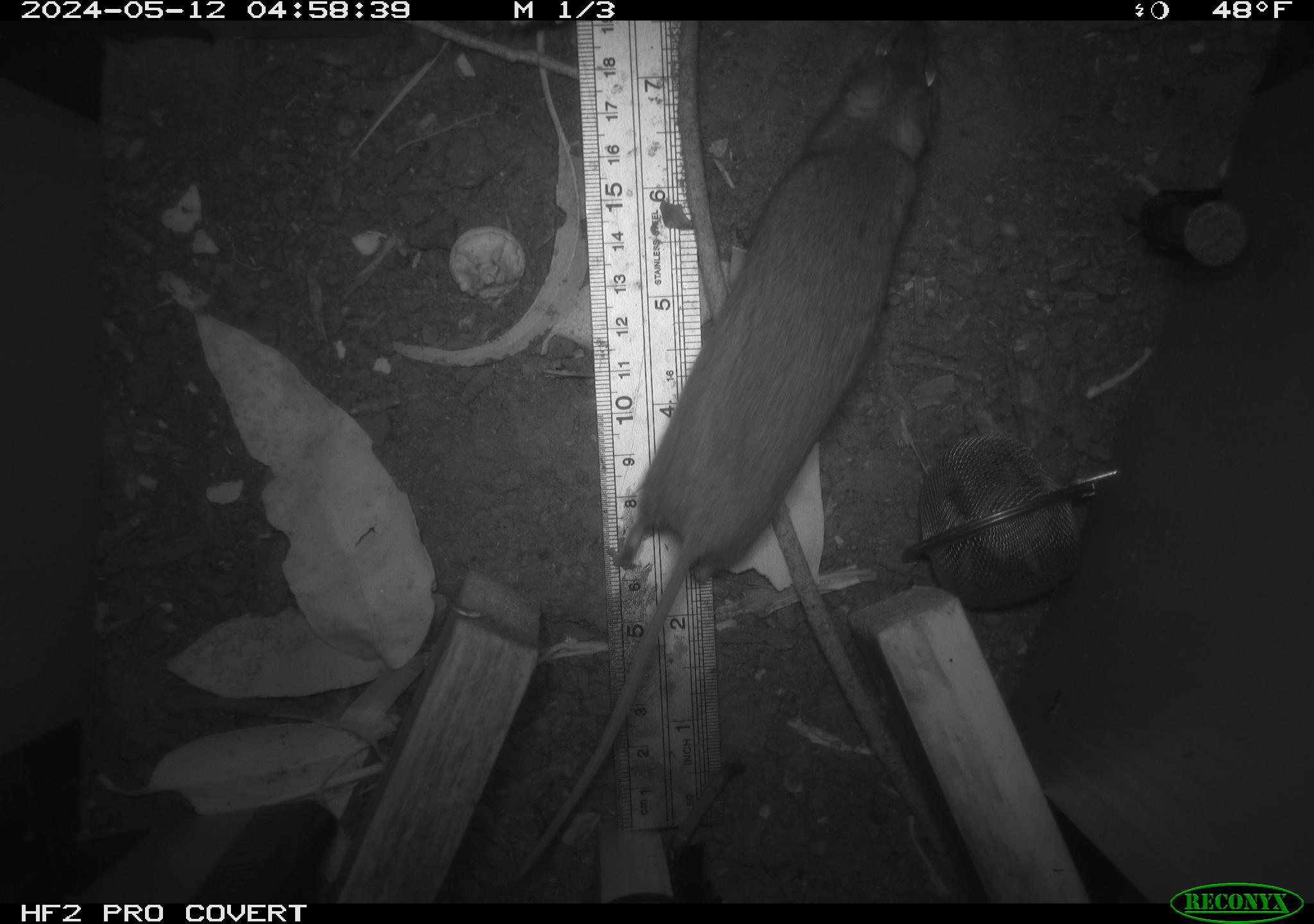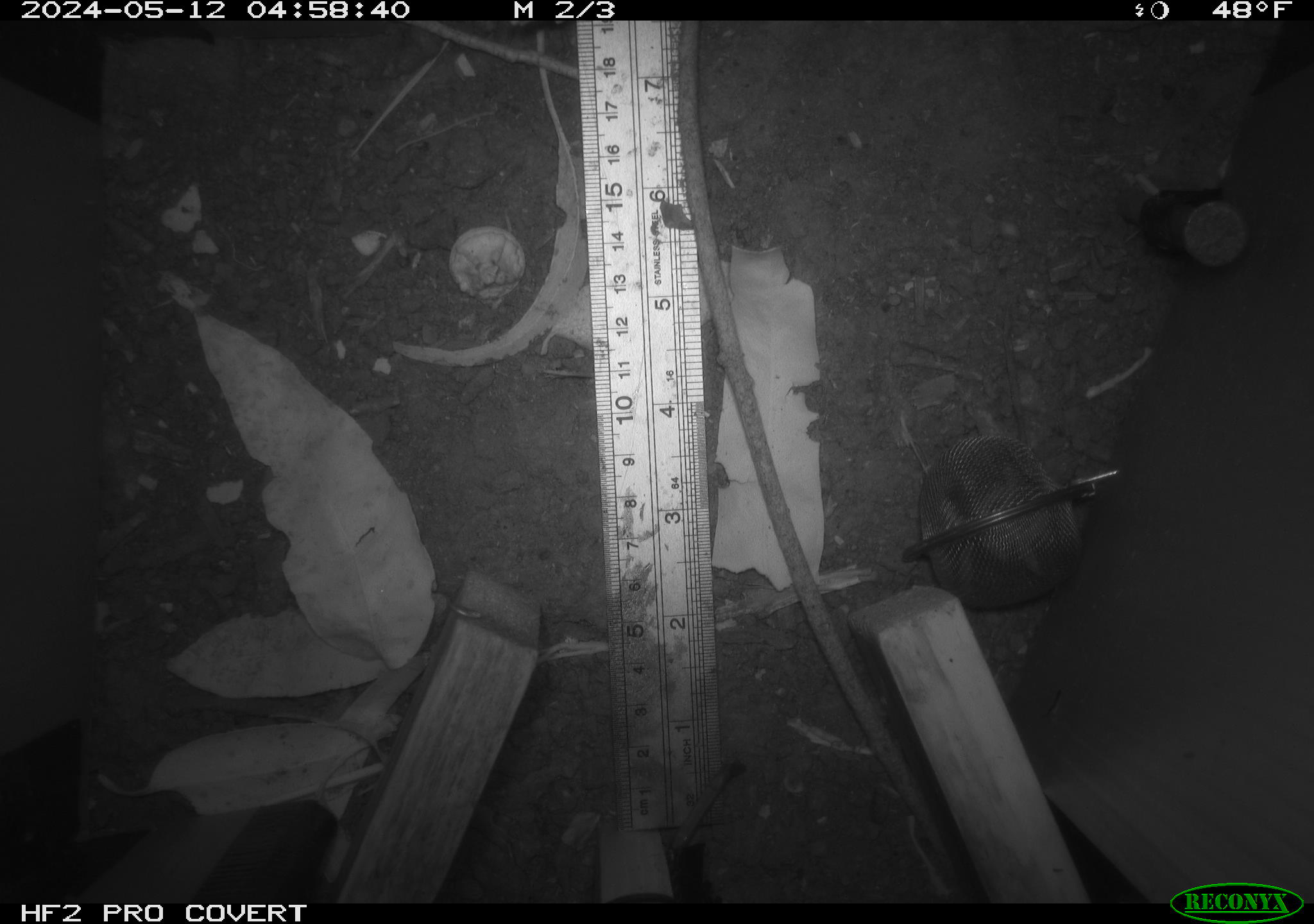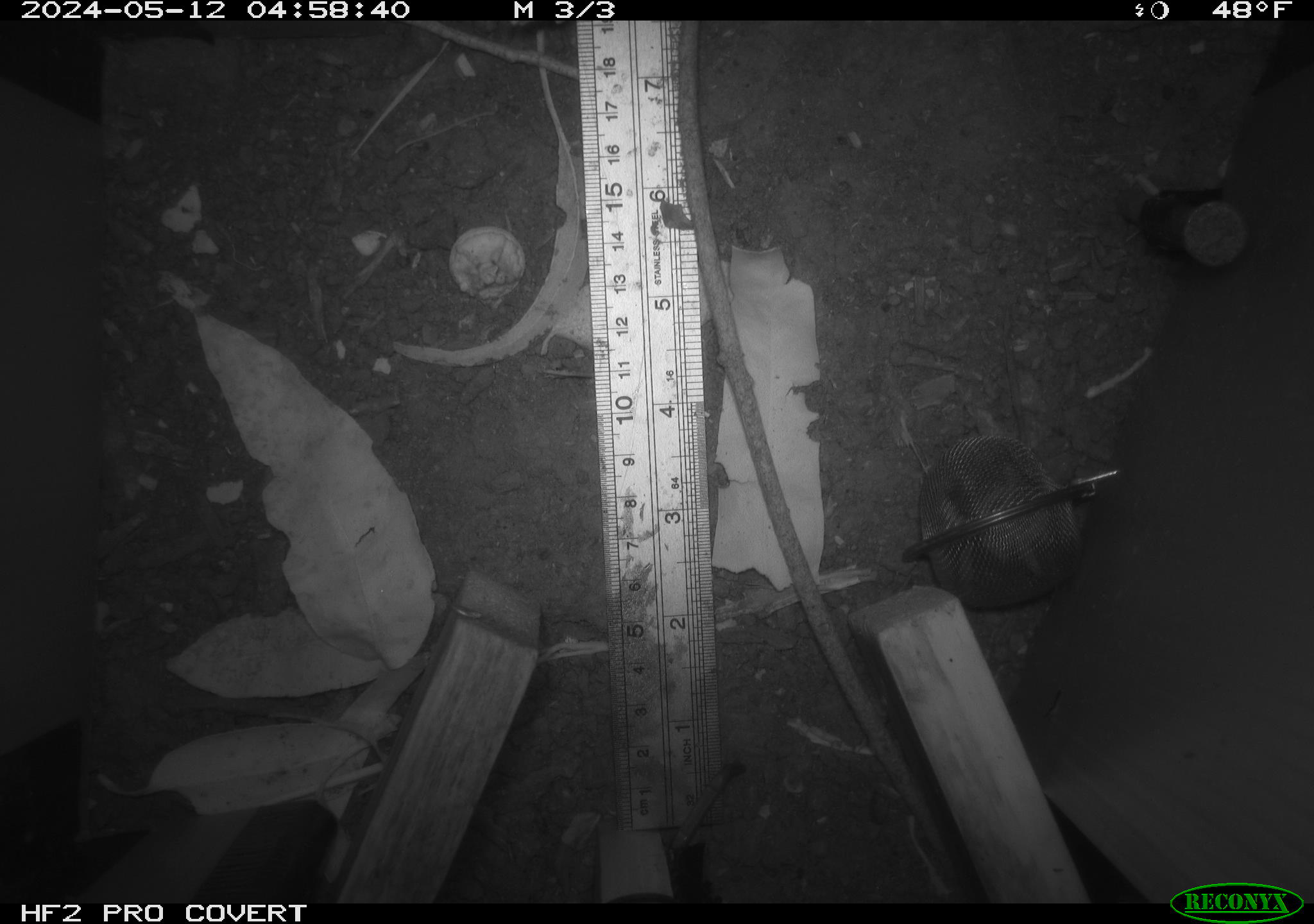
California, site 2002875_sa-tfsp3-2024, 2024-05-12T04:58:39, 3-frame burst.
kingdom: Animalia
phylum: Chordata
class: Mammalia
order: Rodentia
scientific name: Rodentia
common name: rodent